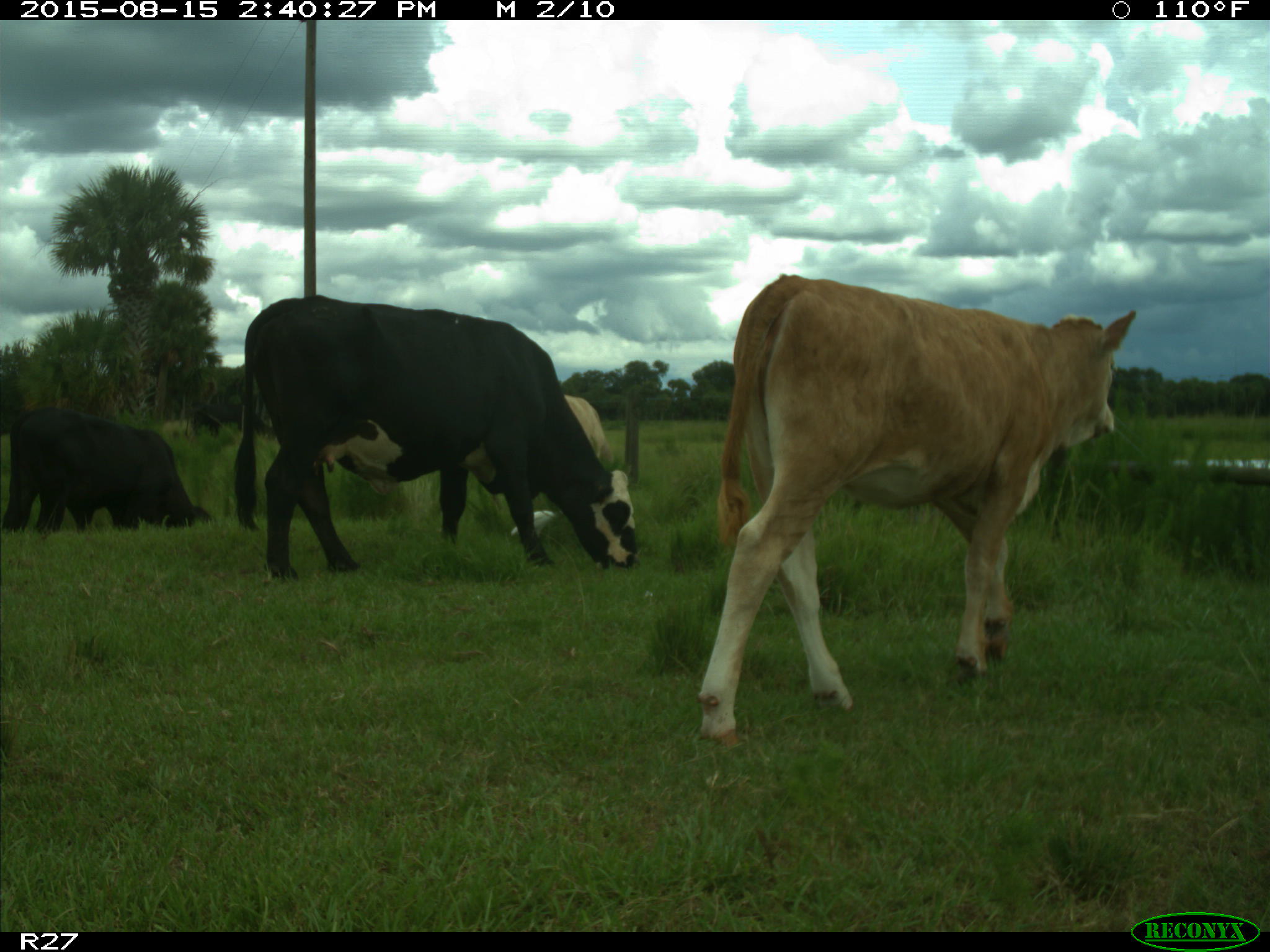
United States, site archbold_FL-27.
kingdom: Animalia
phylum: Chordata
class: Mammalia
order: Artiodactyla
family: Bovidae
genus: Bos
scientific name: Bos taurus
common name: domestic cow